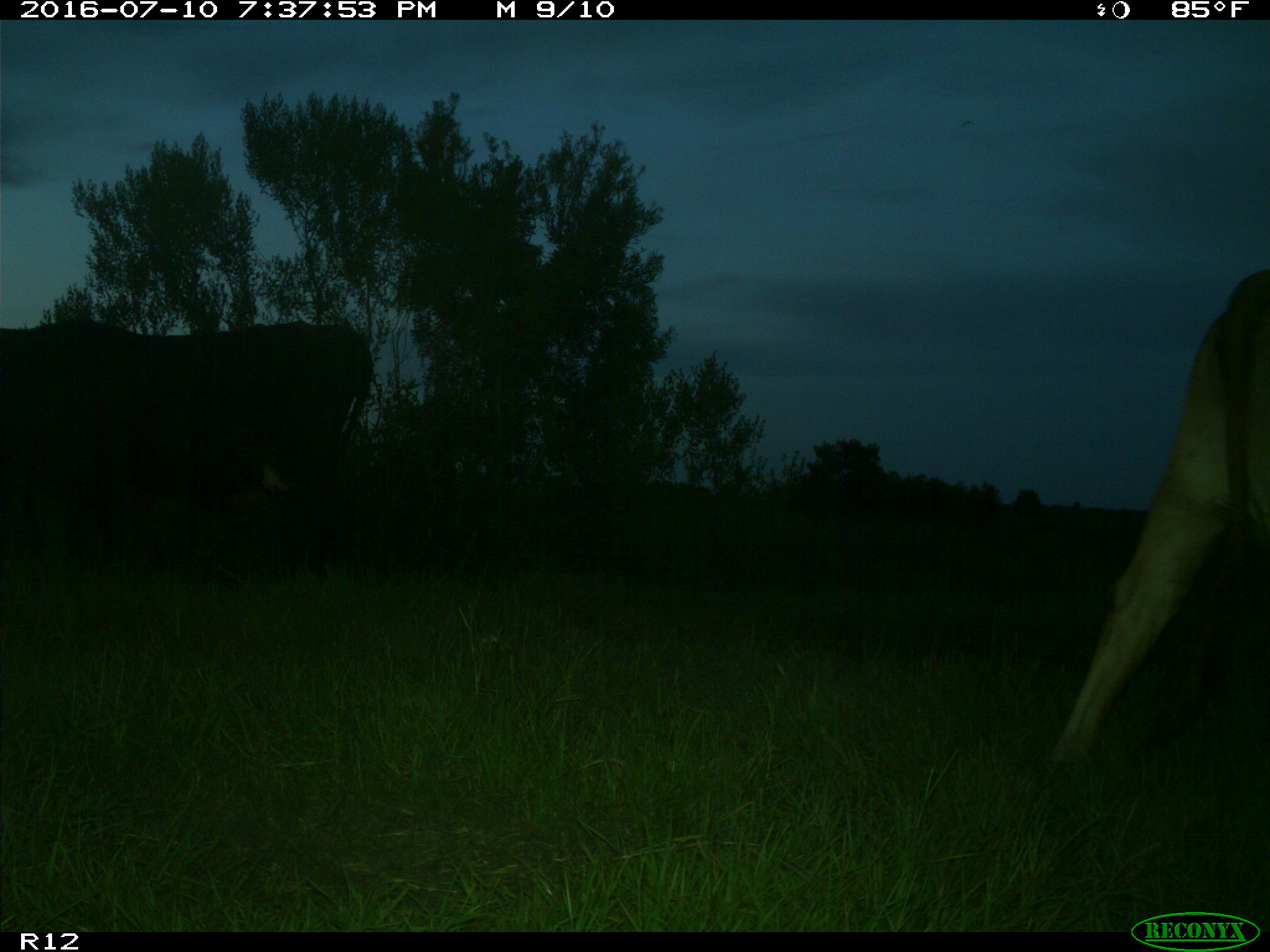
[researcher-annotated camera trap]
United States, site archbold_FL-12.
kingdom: Animalia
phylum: Chordata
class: Mammalia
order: Artiodactyla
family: Bovidae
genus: Bos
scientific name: Bos taurus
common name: domestic cow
Bos taurus (domestic cow).